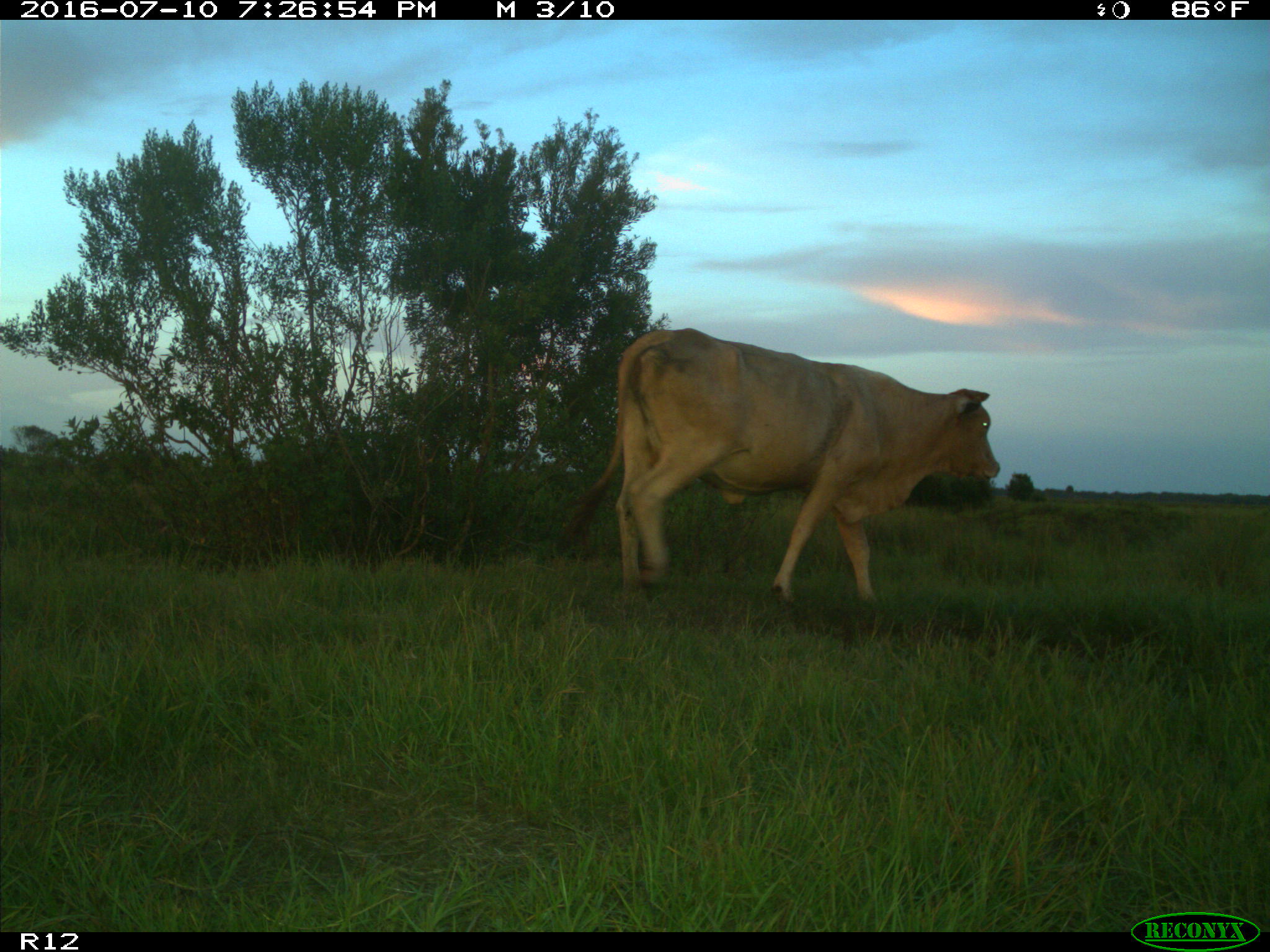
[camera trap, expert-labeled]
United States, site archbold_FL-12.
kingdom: Animalia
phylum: Chordata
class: Mammalia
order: Artiodactyla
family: Bovidae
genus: Bos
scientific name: Bos taurus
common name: domestic cow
Bos taurus (domestic cow).